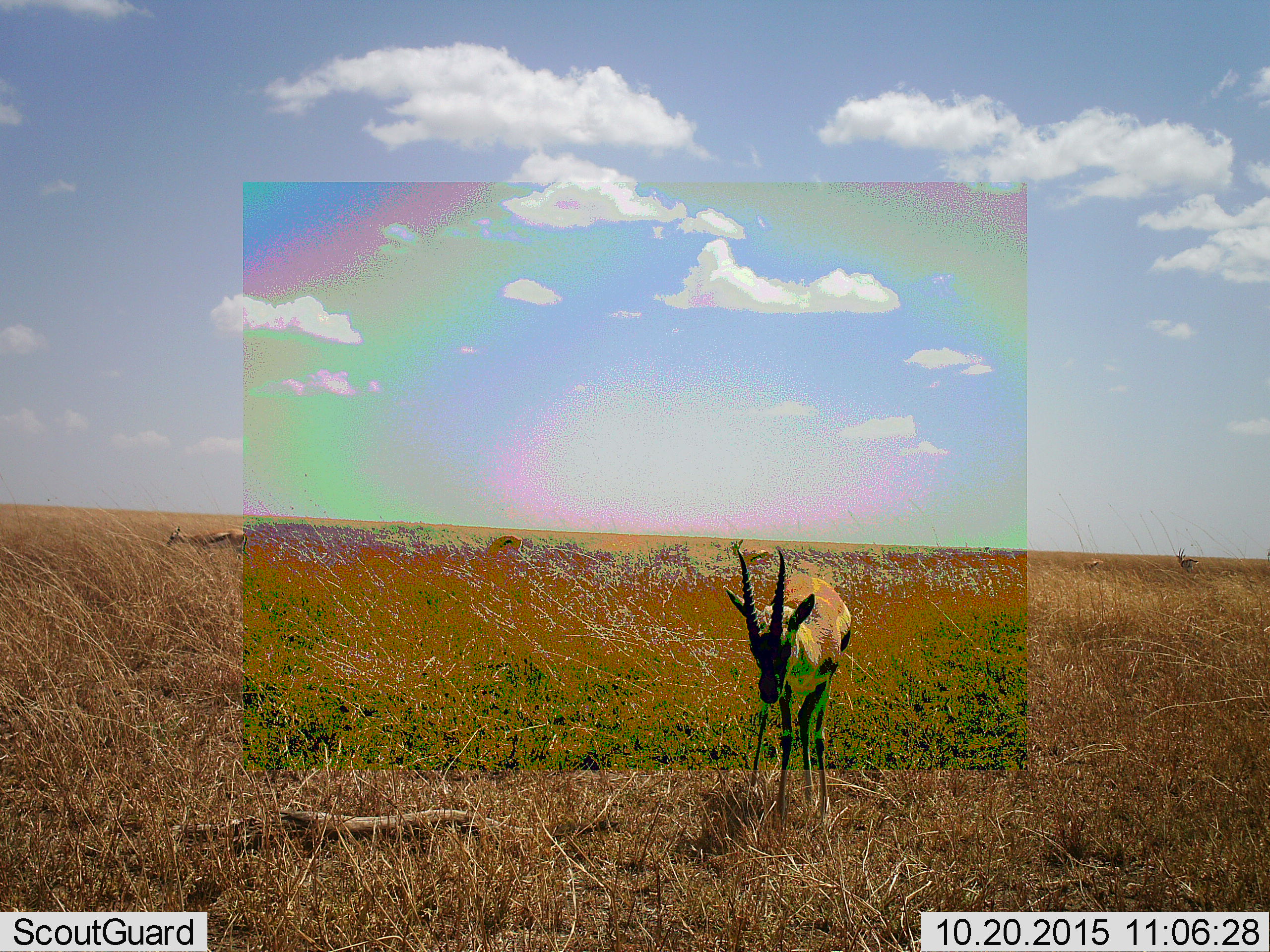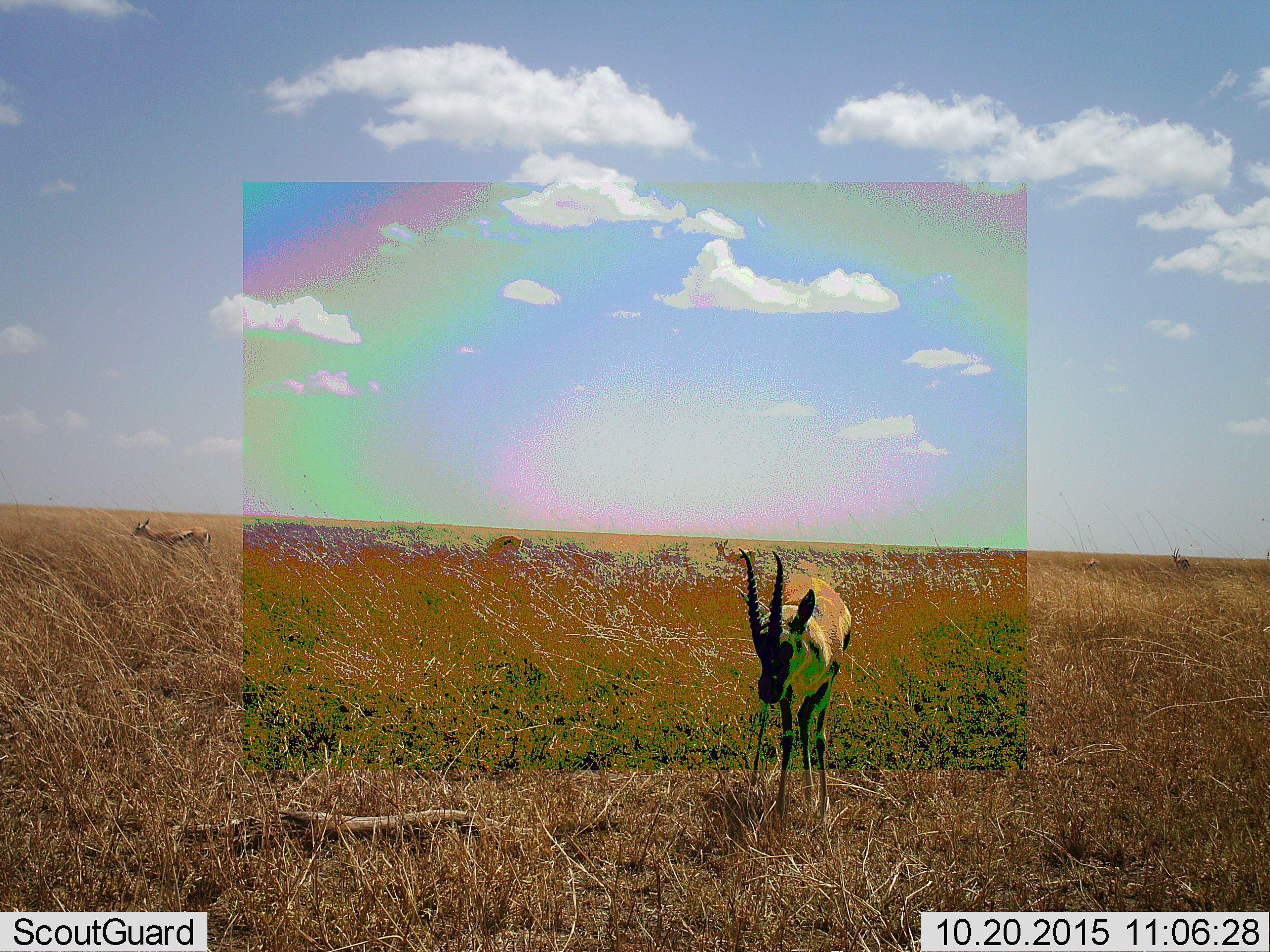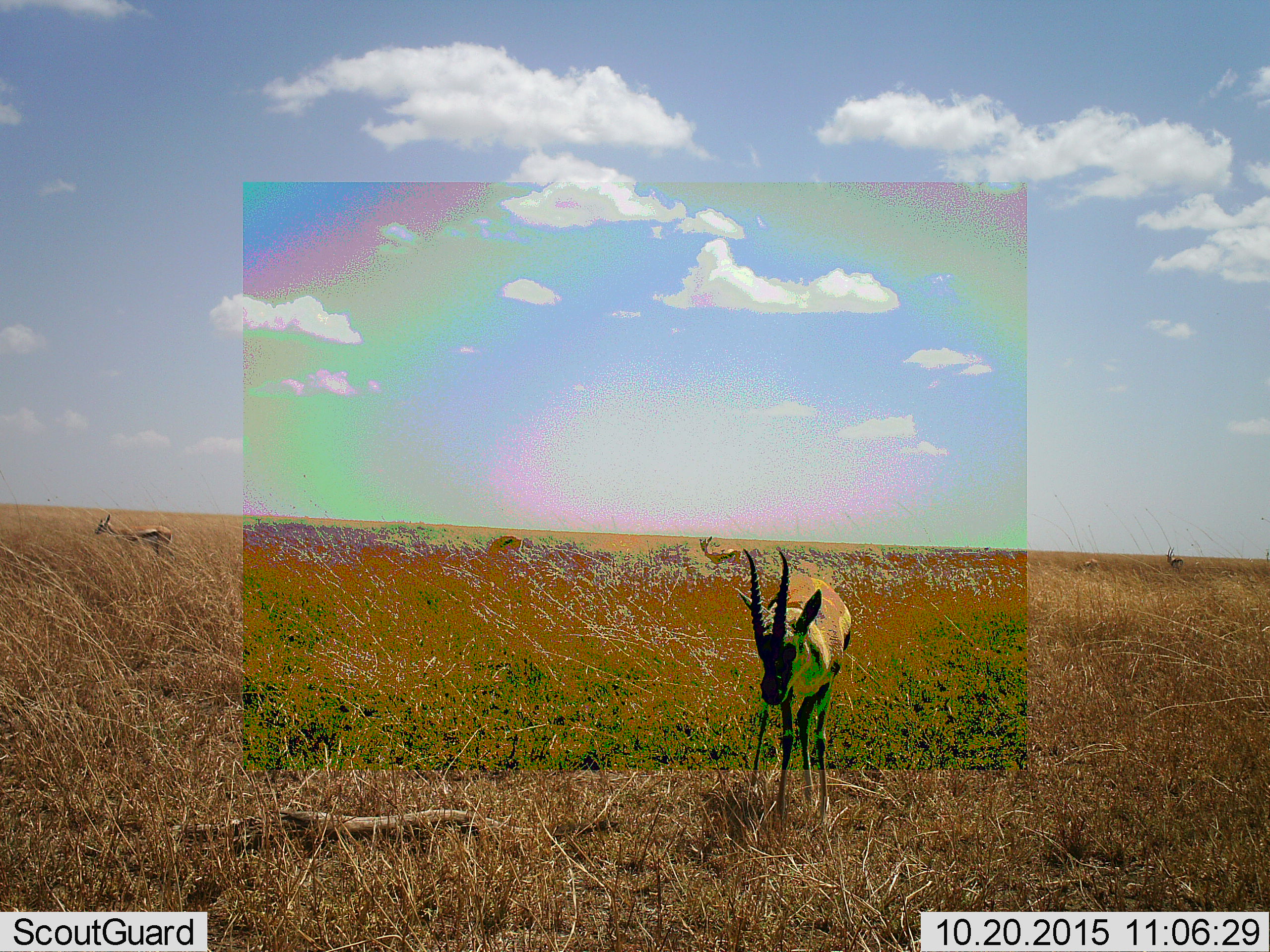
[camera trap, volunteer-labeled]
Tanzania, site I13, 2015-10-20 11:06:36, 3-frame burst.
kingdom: Animalia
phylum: Chordata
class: Mammalia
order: Artiodactyla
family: Bovidae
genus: Eudorcas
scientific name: Eudorcas thomsonii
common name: thomson's gazelle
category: gazellethomsons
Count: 6.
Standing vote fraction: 86%.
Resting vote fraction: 0%.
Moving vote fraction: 57%.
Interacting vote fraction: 0%.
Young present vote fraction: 0%.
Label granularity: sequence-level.